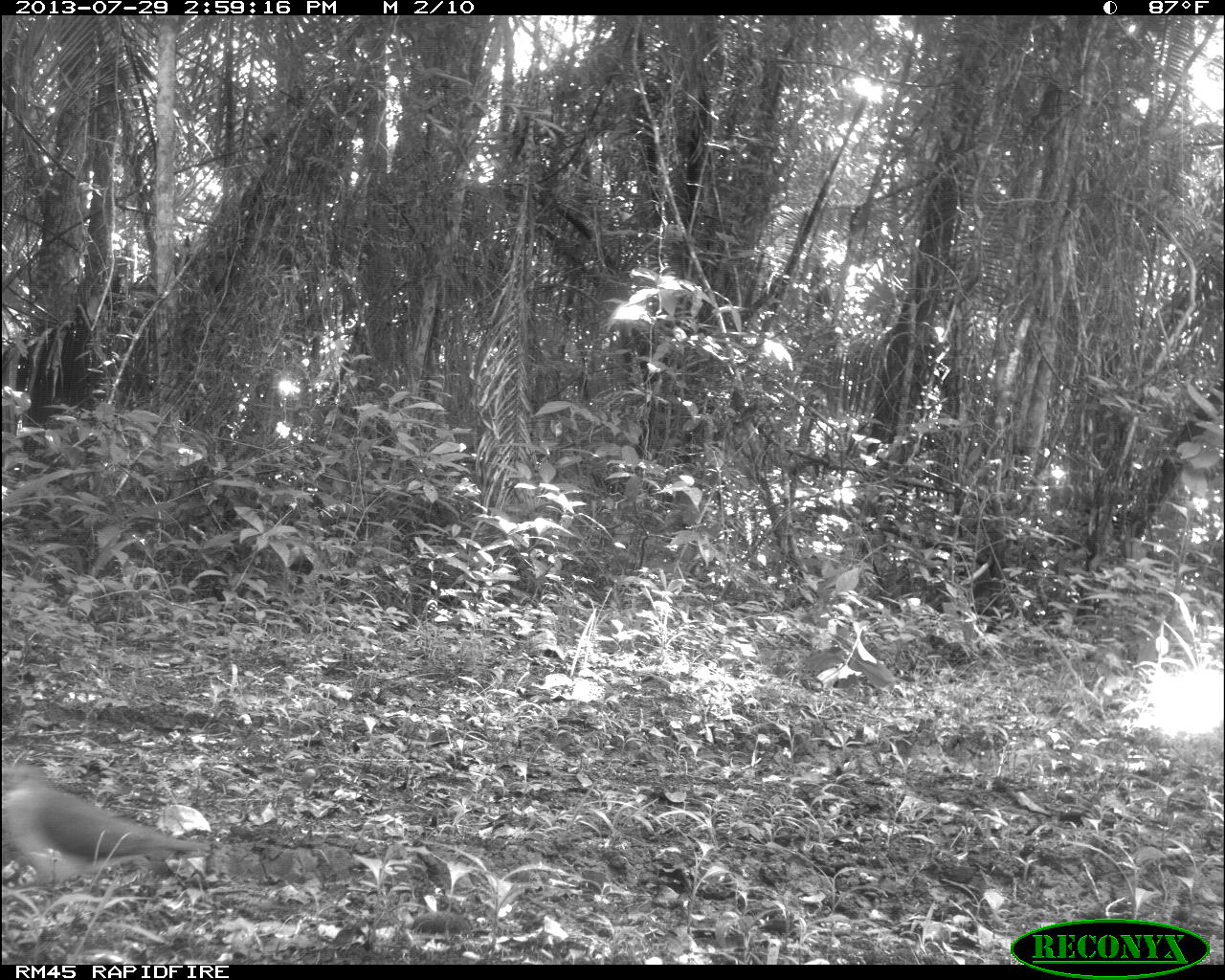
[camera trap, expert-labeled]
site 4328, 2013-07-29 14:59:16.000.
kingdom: Animalia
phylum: Chordata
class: Aves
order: Columbiformes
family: Columbidae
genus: Leptotila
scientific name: Leptotila plumbeiceps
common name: gray-headed dove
Leptotila plumbeiceps (gray-headed dove), count 1.